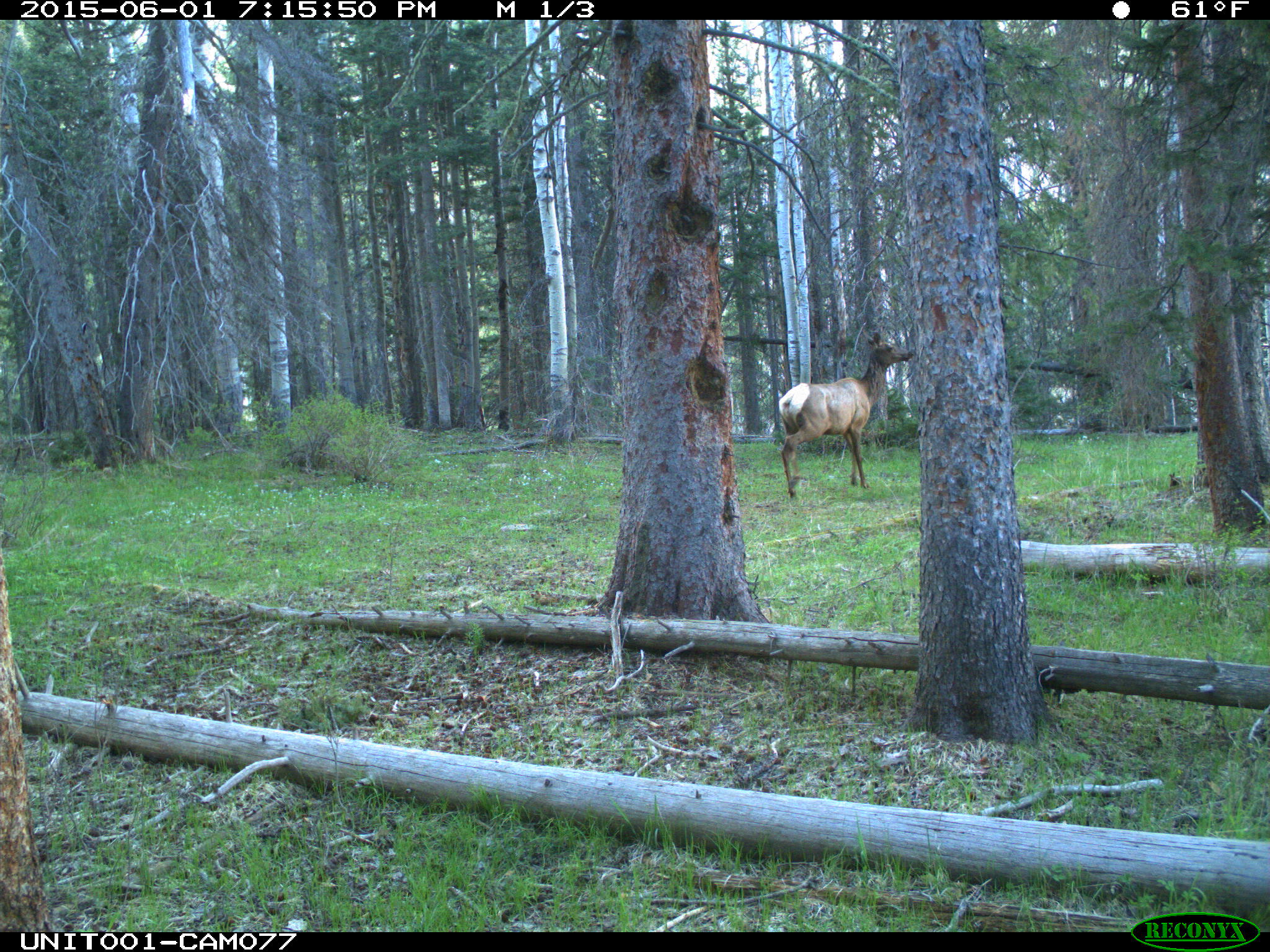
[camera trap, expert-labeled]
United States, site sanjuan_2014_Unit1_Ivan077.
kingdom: Animalia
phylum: Chordata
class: Mammalia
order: Artiodactyla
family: Cervidae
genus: Cervus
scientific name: Cervus elaphus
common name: red deer